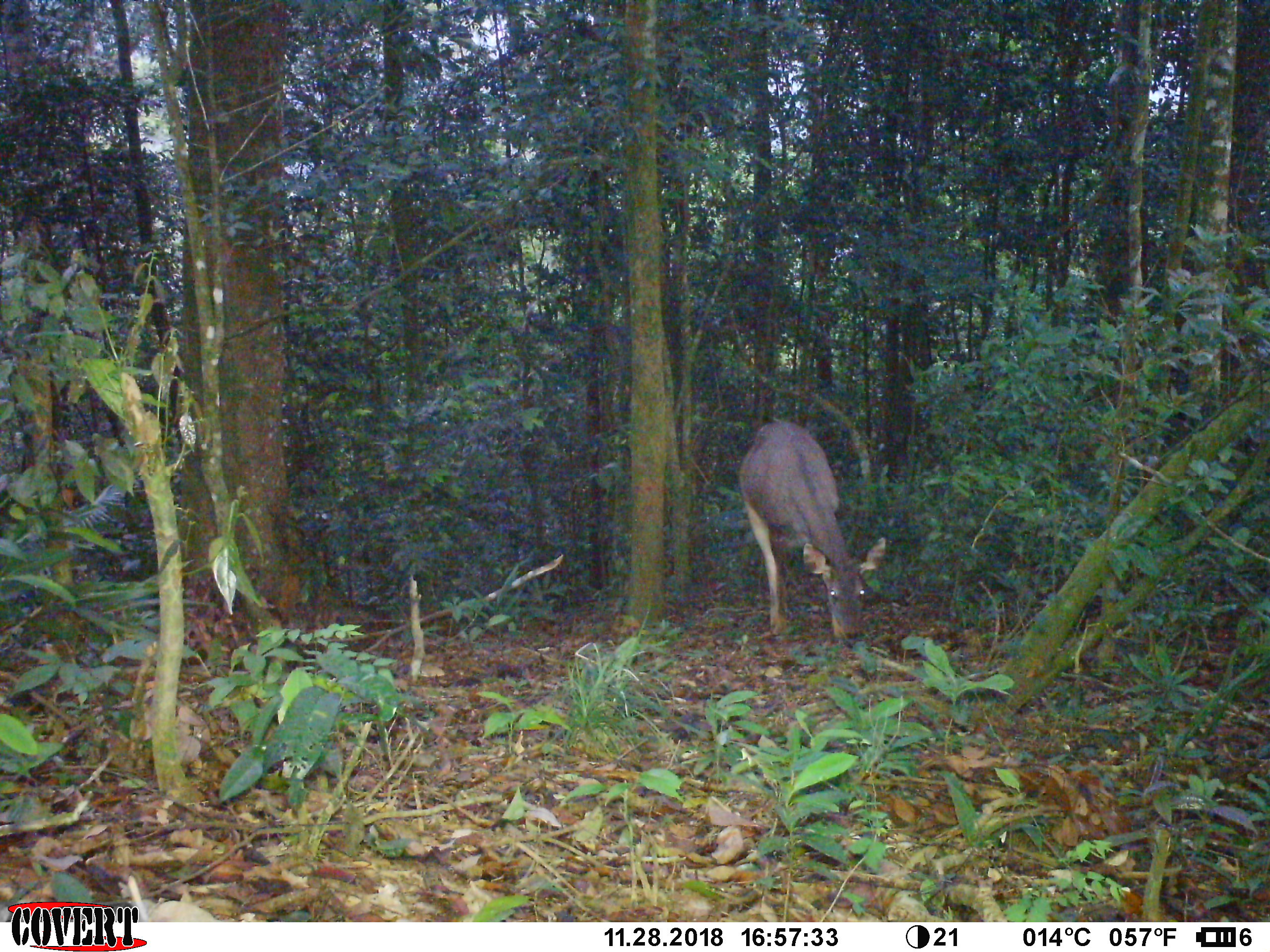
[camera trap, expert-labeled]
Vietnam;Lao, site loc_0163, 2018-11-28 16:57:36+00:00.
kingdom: Animalia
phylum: Chordata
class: Mammalia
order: Artiodactyla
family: Cervidae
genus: Rusa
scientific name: Rusa unicolor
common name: sambar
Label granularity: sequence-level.